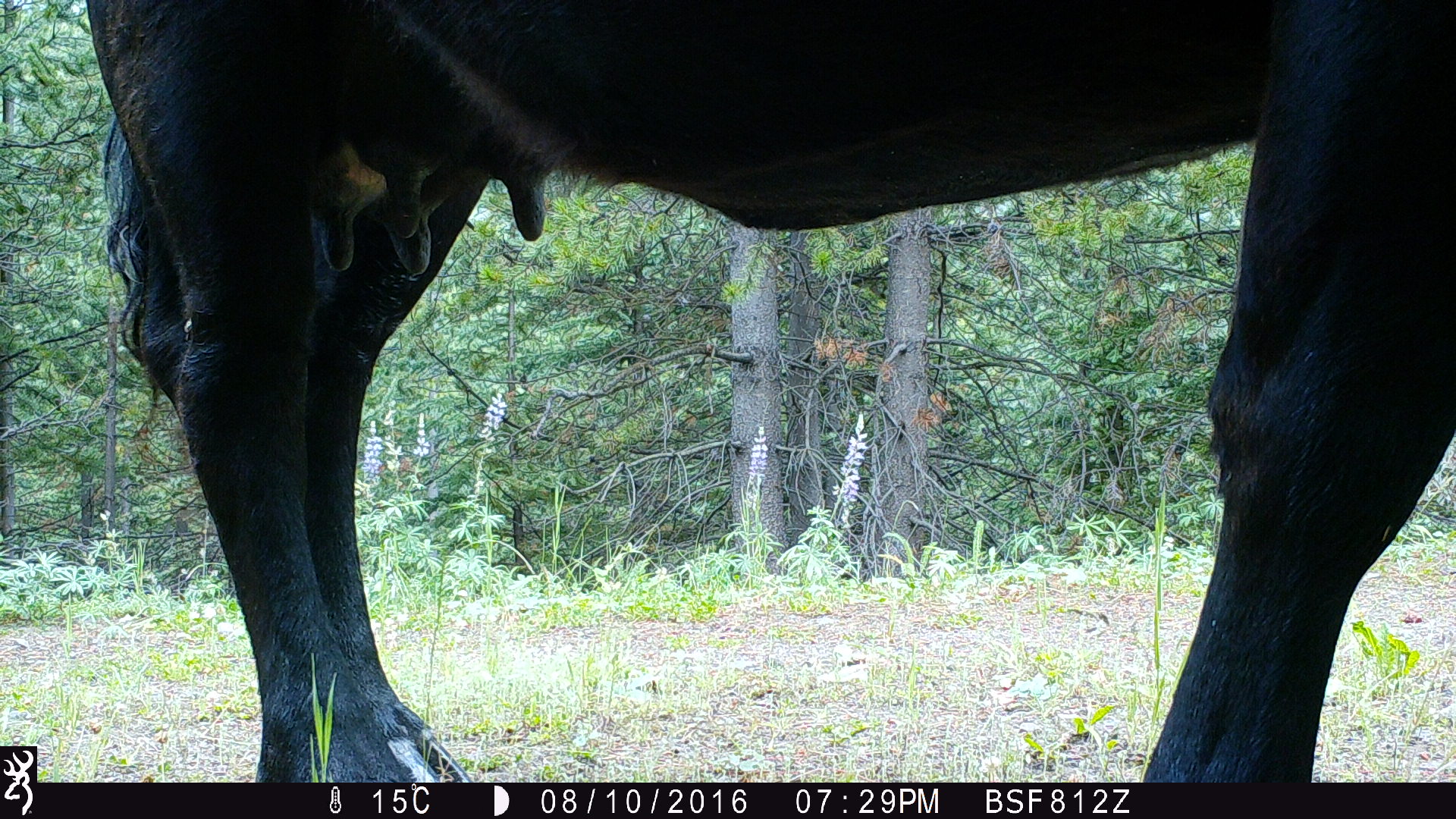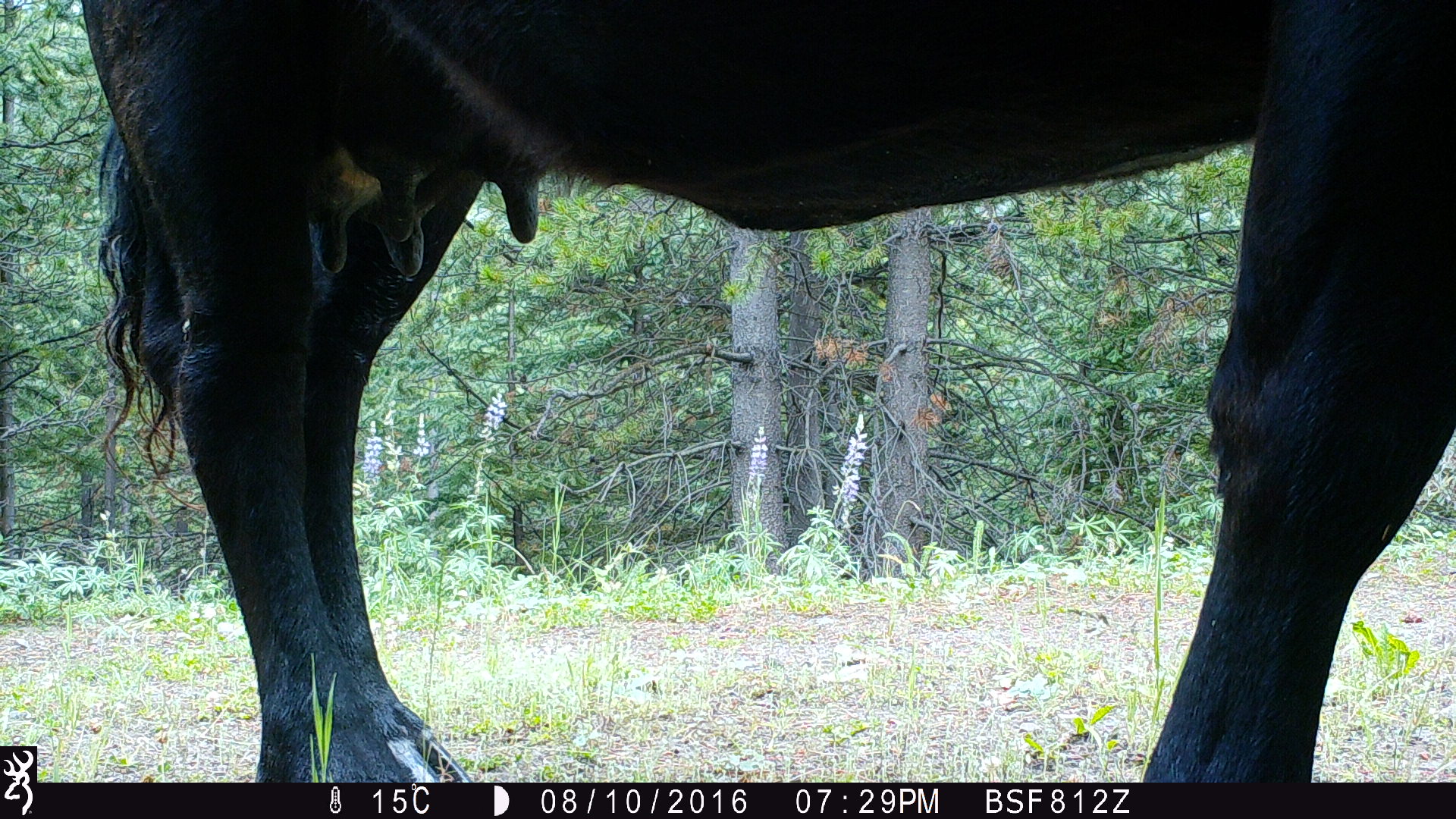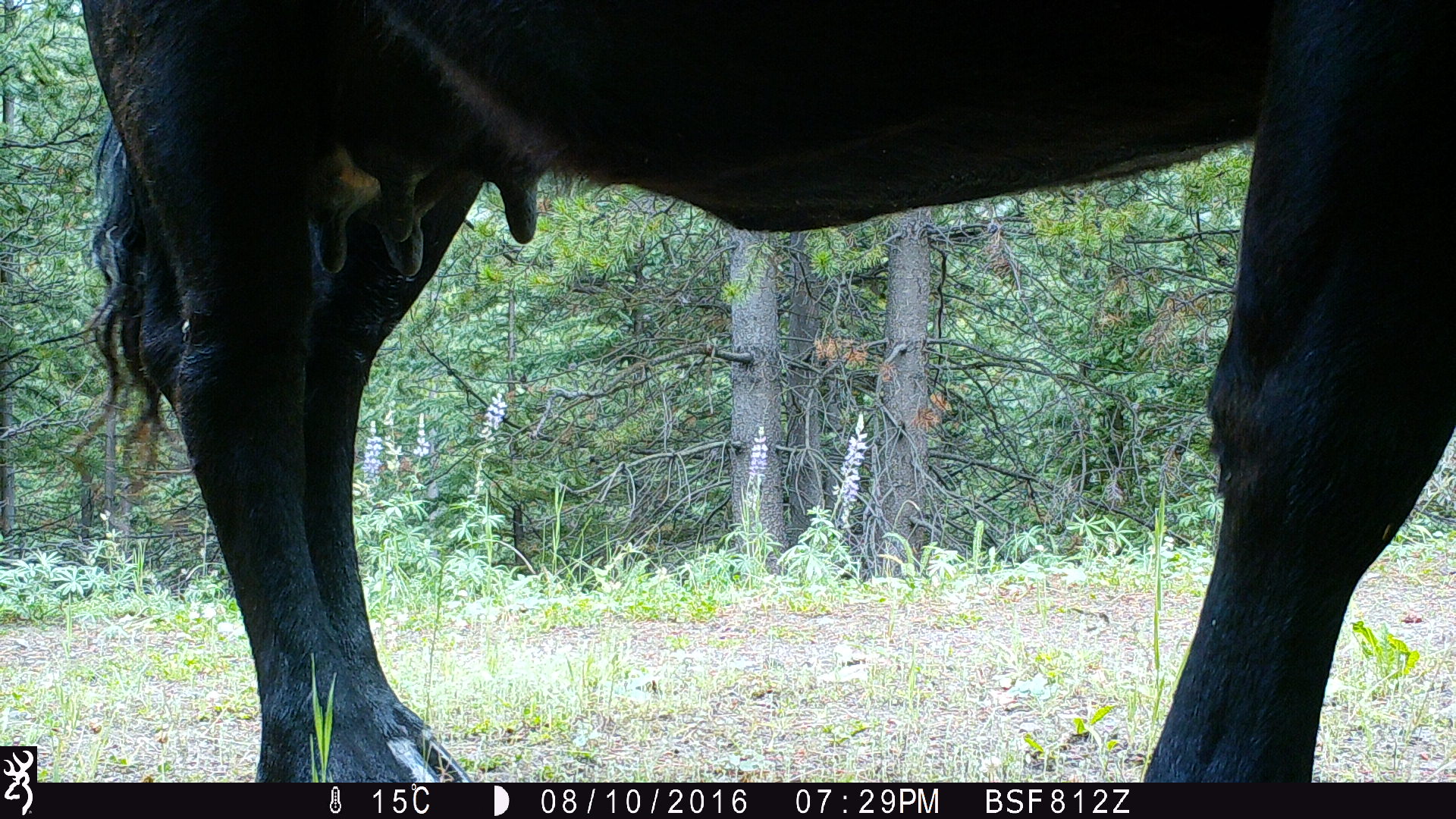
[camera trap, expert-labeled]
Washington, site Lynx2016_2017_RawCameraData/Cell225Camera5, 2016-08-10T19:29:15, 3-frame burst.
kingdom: Animalia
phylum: Chordata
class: Mammalia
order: Artiodactyla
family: Bovidae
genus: Bos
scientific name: Bos taurus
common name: domestic cattle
Domestic cattle (Bos taurus). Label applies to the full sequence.